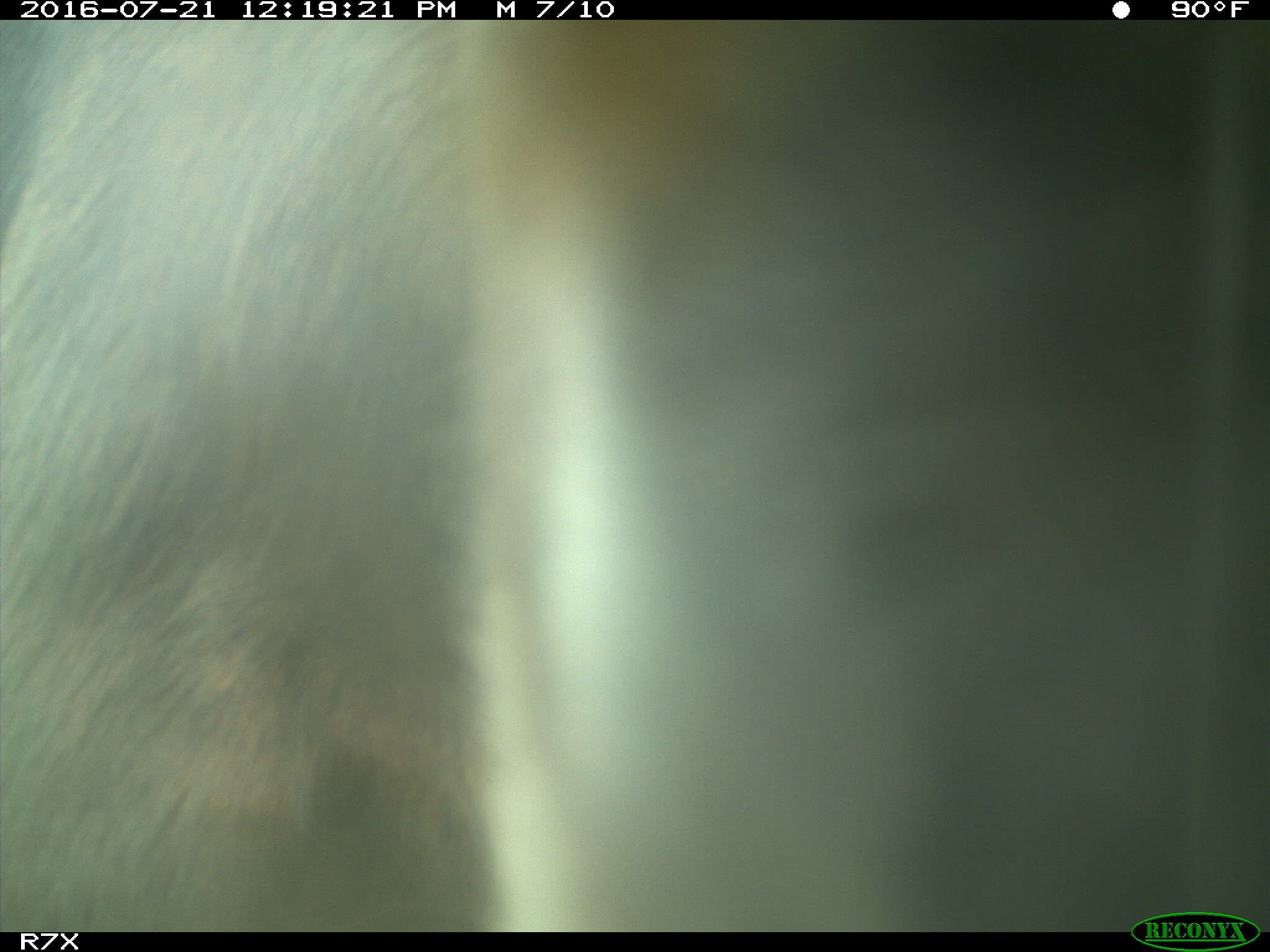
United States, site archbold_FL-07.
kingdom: Animalia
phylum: Chordata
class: Mammalia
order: Artiodactyla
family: Bovidae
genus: Bos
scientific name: Bos taurus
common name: domestic cow